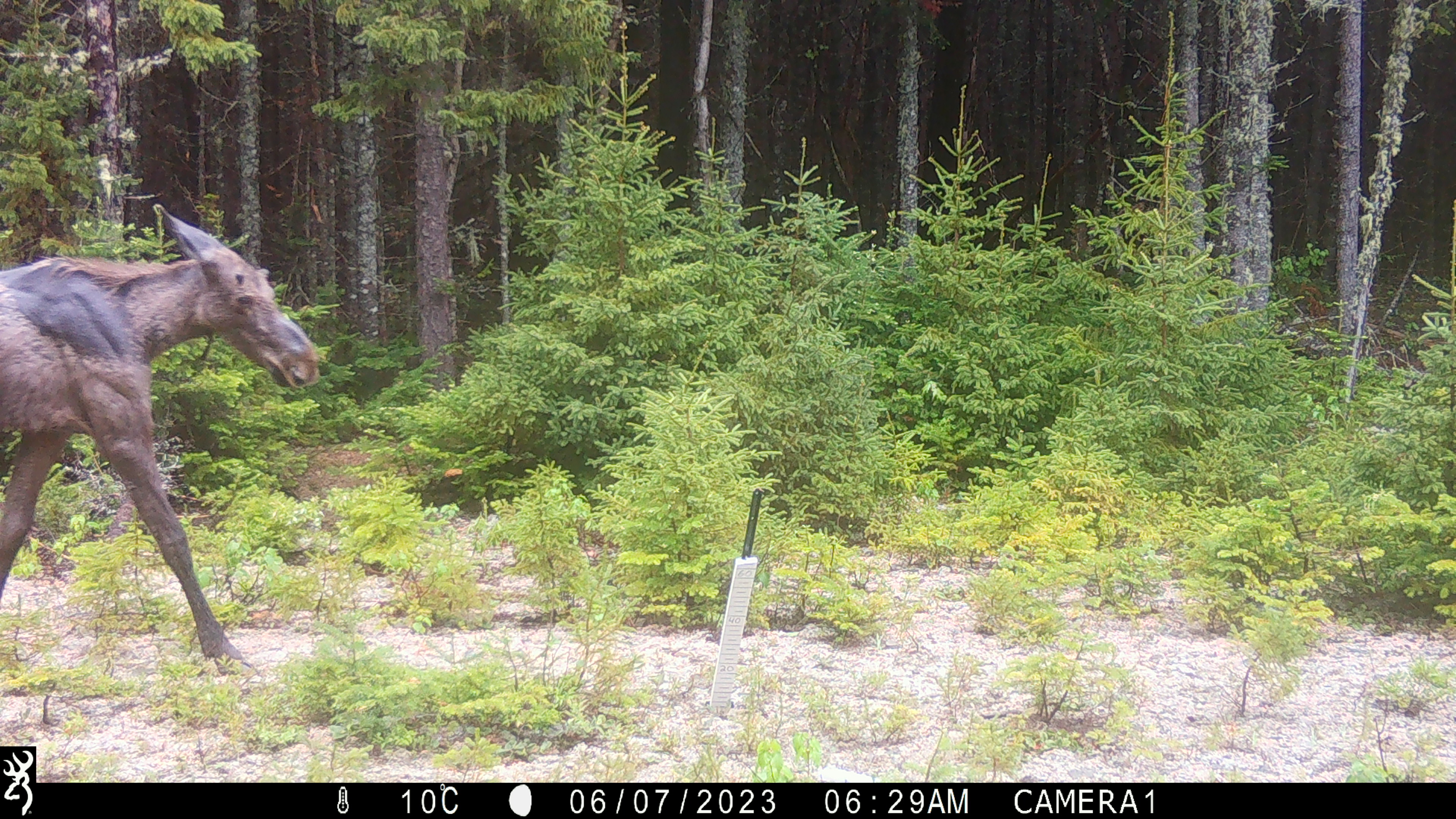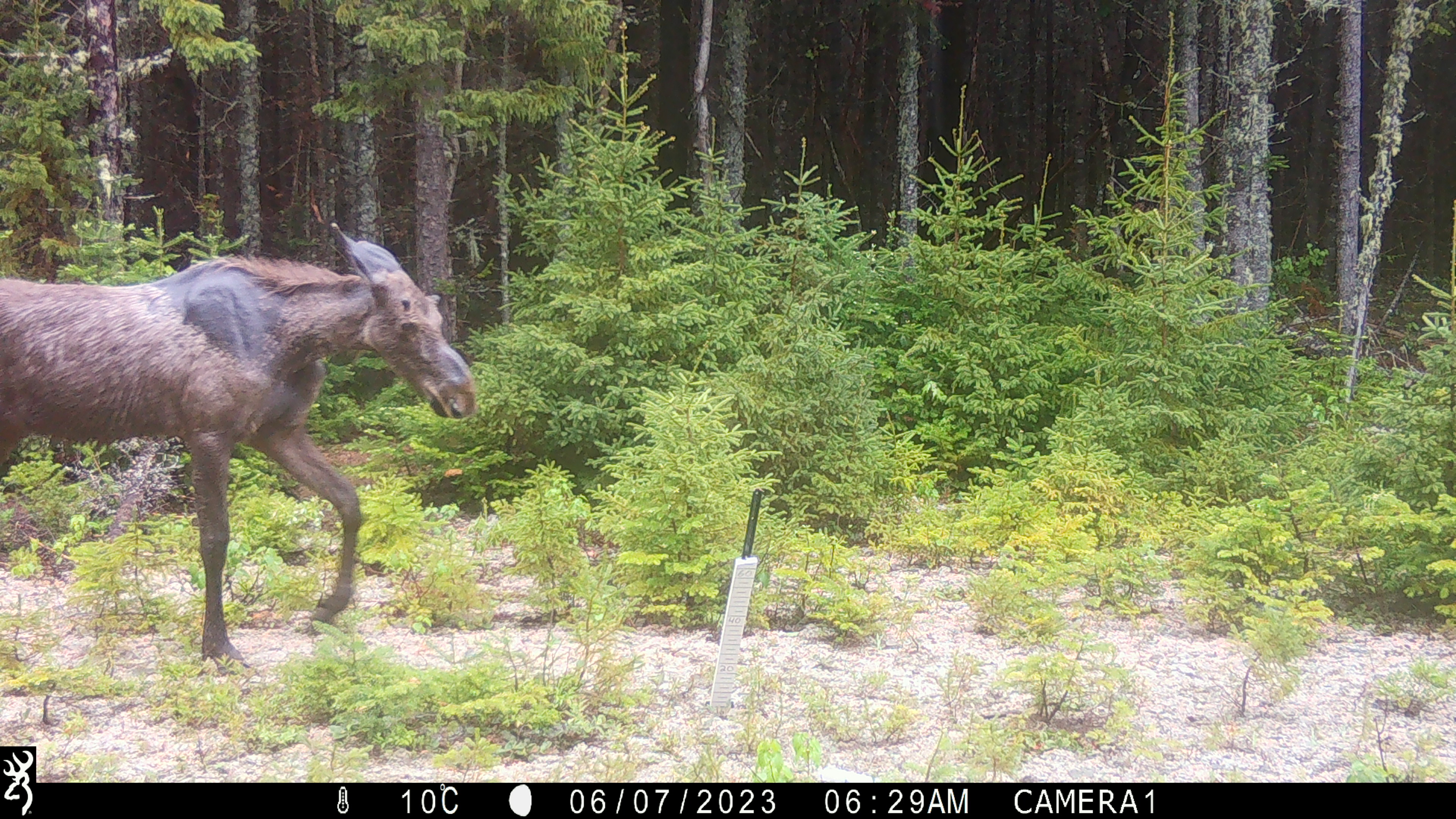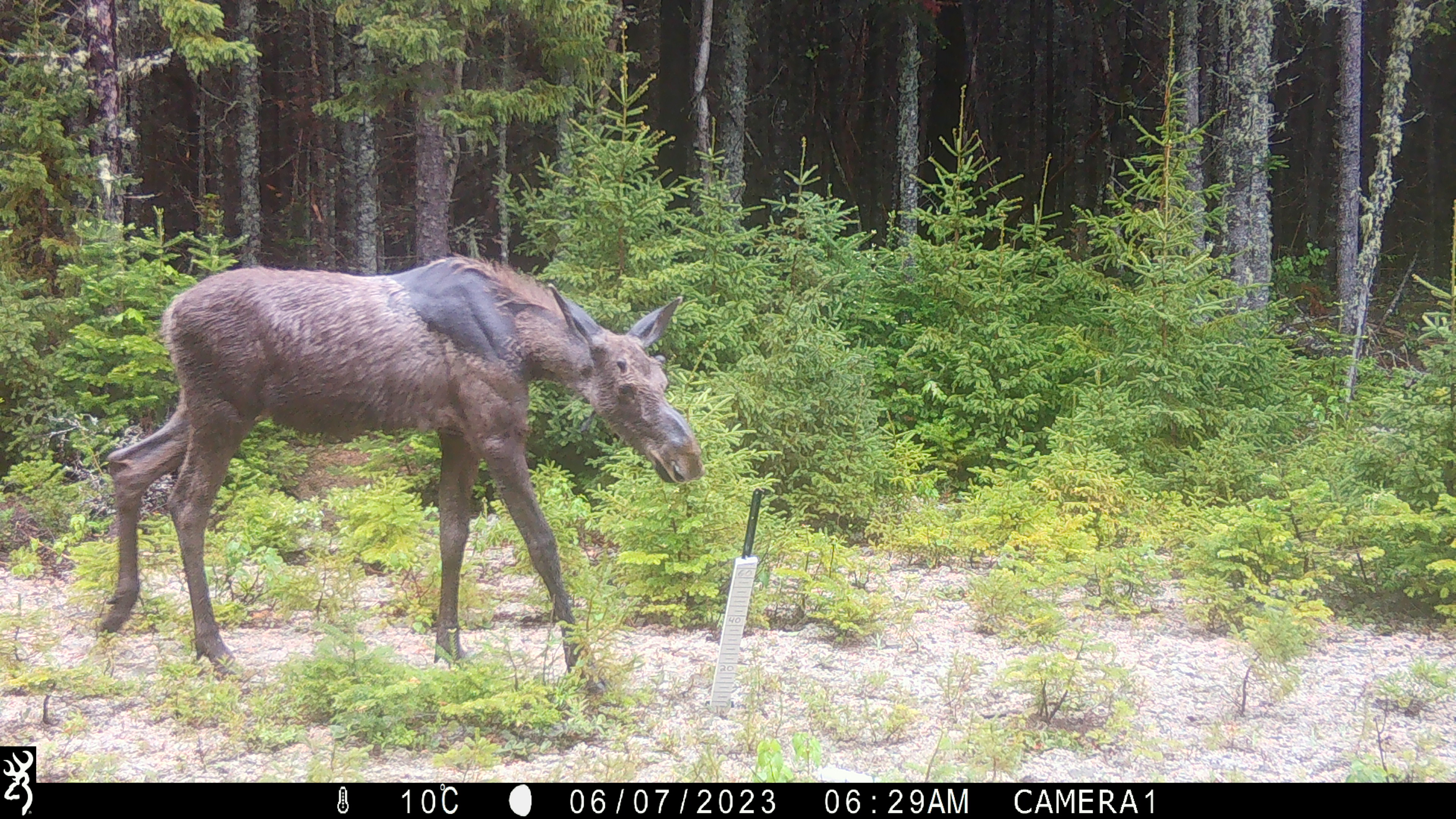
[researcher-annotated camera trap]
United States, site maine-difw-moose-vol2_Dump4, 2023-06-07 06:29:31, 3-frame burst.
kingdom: Animalia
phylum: Chordata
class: Mammalia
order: Artiodactyla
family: Cervidae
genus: Alces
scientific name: Alces alces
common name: moose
Moose (Alces alces).